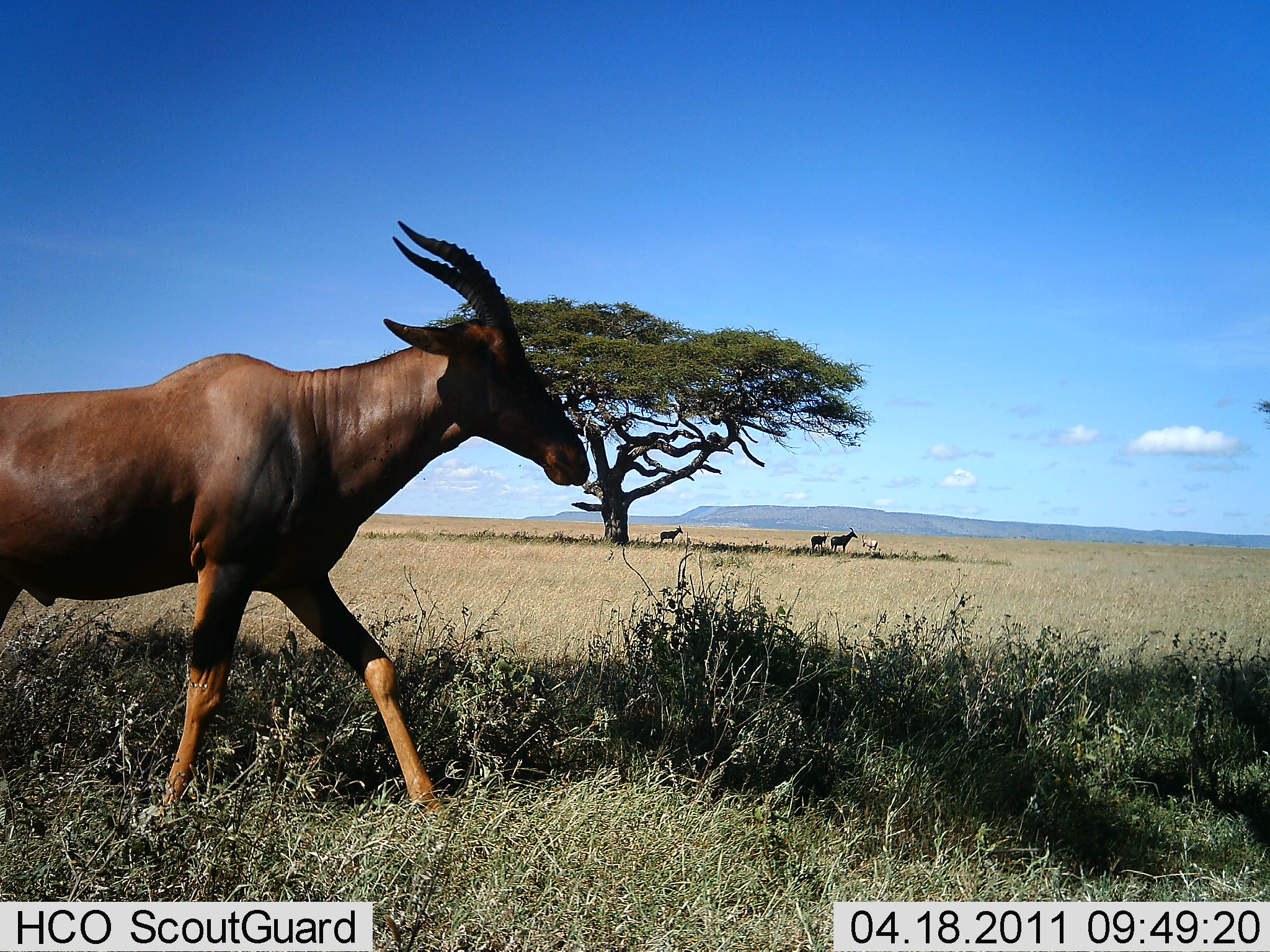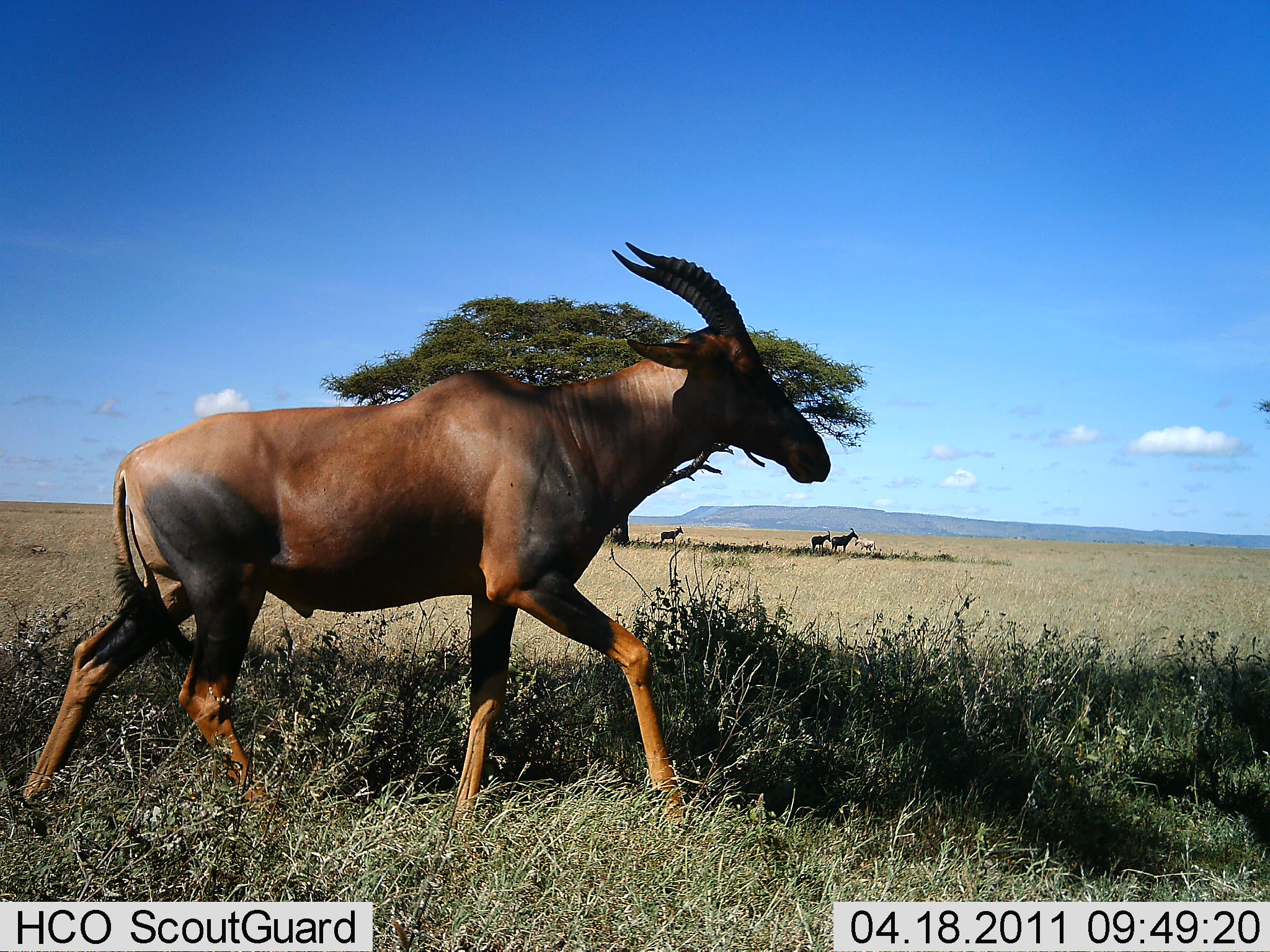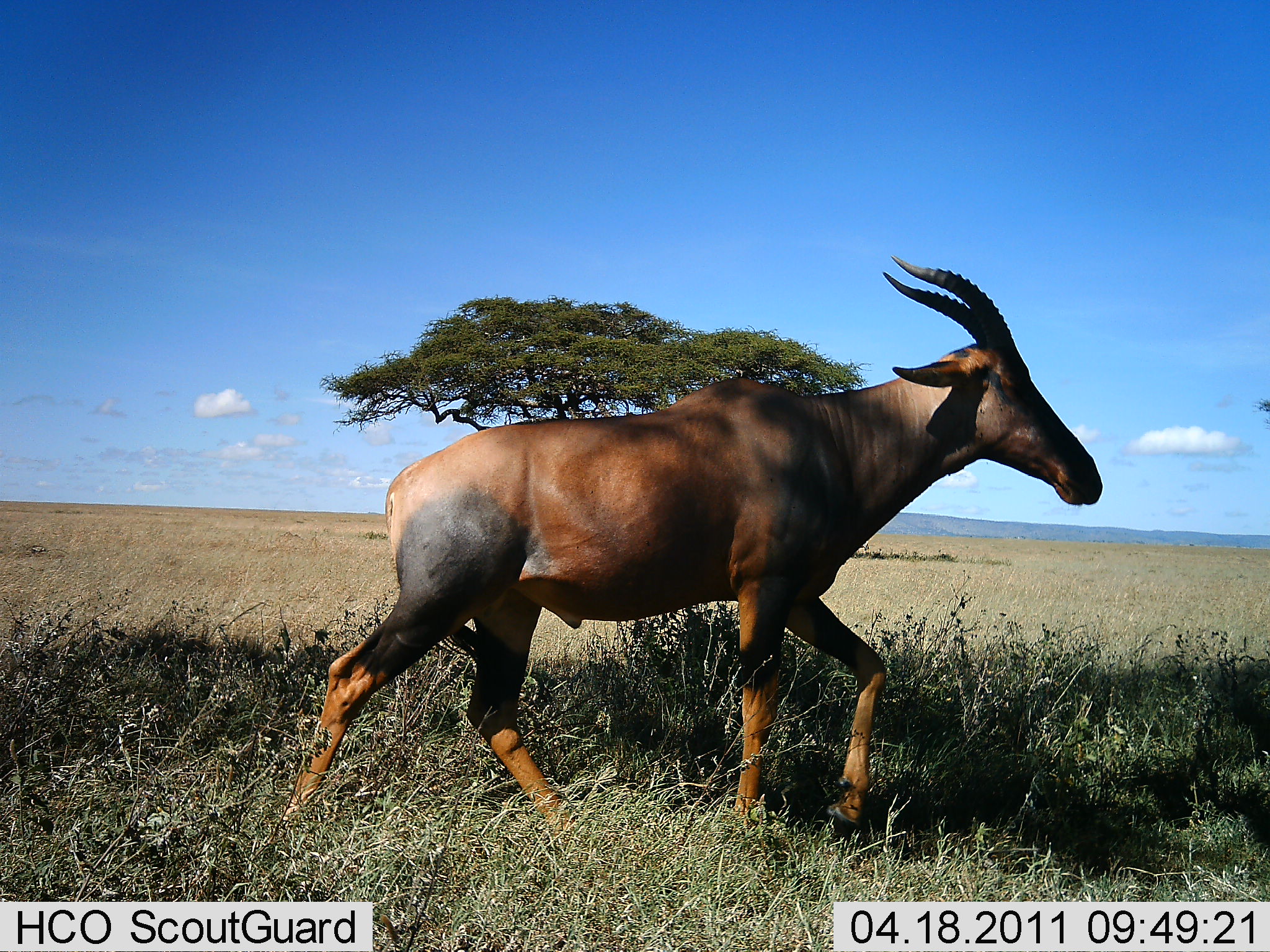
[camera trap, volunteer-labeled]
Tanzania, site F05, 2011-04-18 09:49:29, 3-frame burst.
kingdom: Animalia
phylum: Chordata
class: Mammalia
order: Artiodactyla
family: Bovidae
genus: Damaliscus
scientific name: Damaliscus lunatus jimela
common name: topi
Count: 4.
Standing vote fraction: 38%.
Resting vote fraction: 0%.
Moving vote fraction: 100%.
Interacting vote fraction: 0%.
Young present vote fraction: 0%.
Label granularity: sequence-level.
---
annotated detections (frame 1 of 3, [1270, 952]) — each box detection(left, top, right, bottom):
animal: detection(0, 219, 591, 821); detection(830, 525, 858, 554); detection(658, 525, 684, 545); detection(808, 531, 829, 554); detection(861, 533, 879, 557)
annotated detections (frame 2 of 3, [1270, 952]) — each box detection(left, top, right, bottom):
animal: detection(18, 240, 832, 853); detection(828, 528, 859, 553); detection(811, 529, 832, 557); detection(659, 524, 684, 545); detection(852, 537, 876, 554)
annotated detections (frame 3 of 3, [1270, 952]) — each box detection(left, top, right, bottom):
animal: detection(276, 252, 1105, 855)